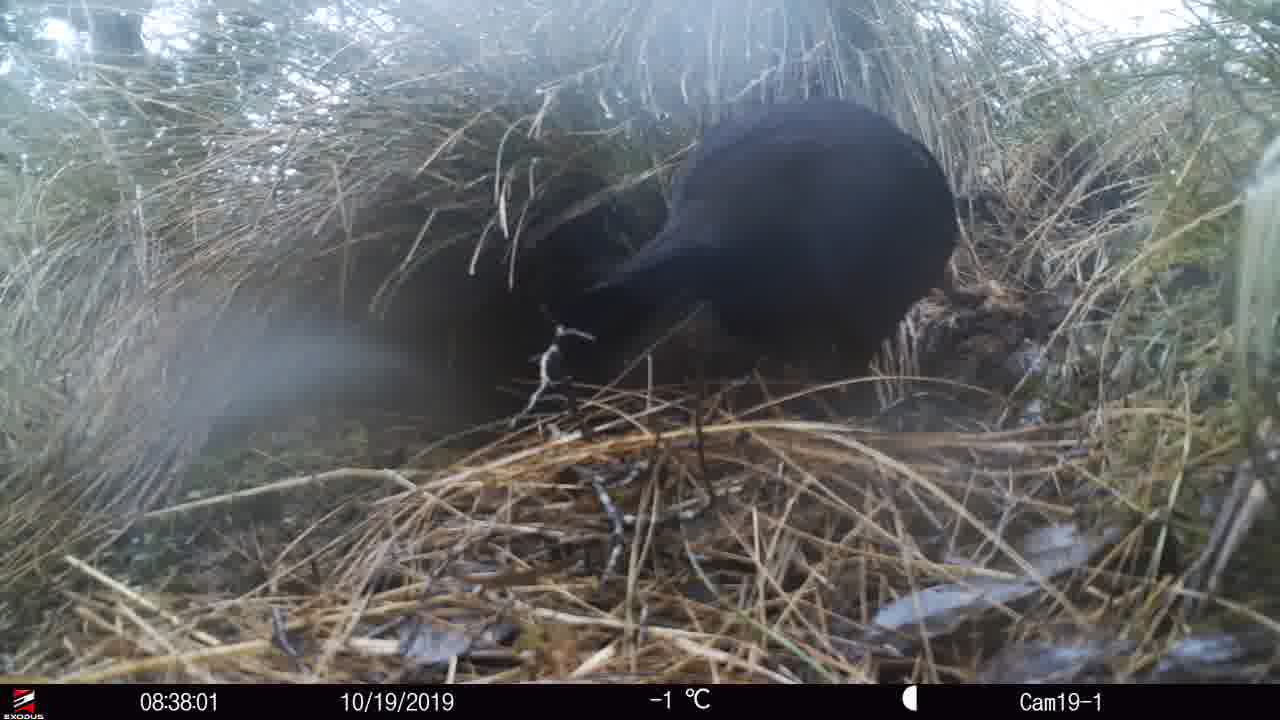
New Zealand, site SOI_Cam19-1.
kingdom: Animalia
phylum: Chordata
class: Aves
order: Gruiformes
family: Rallidae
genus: Gallirallus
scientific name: Gallirallus australis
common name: weka